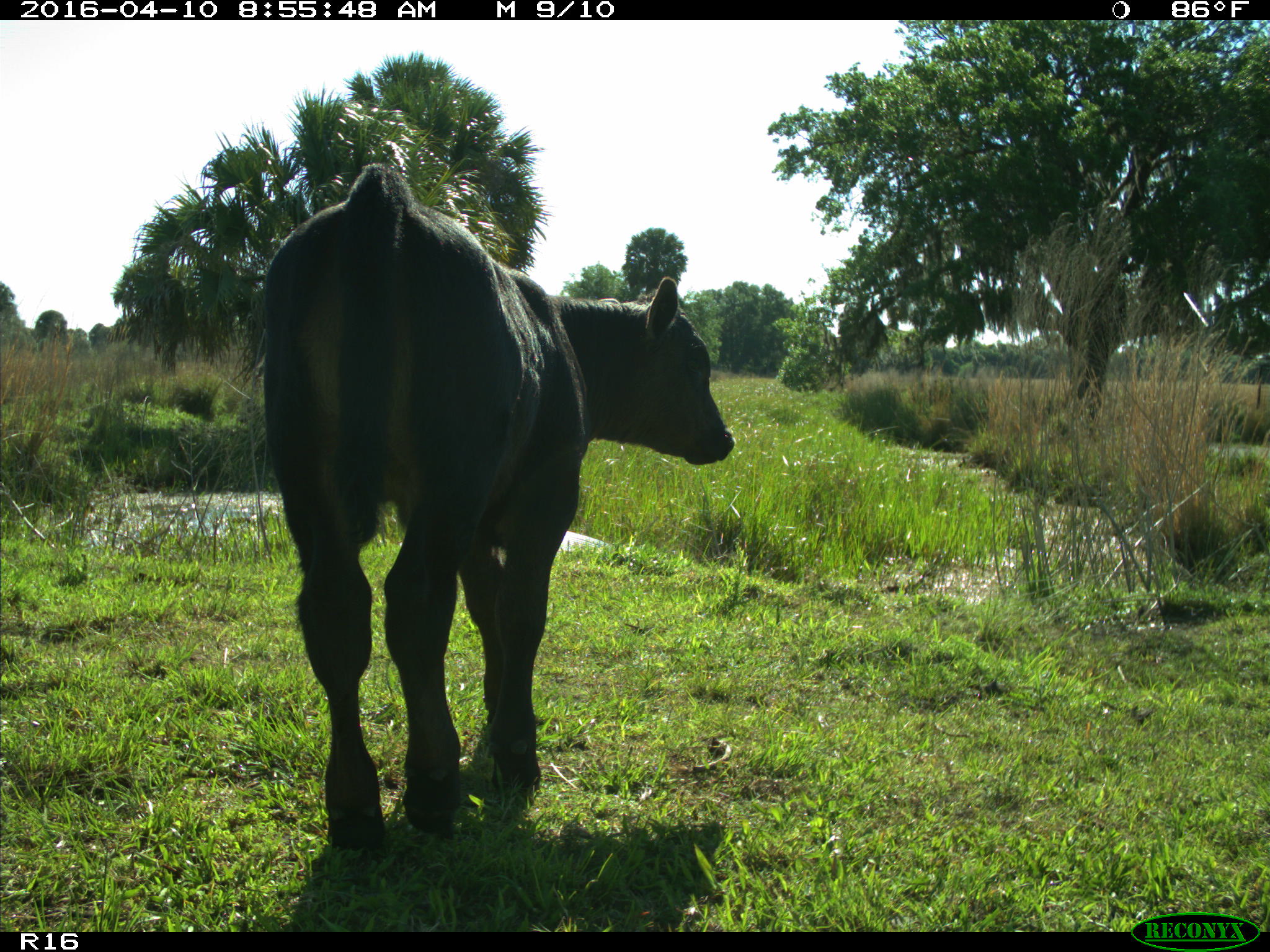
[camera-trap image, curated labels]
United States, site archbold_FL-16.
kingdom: Animalia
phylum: Chordata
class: Mammalia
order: Artiodactyla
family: Bovidae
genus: Bos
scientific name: Bos taurus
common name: domestic cow